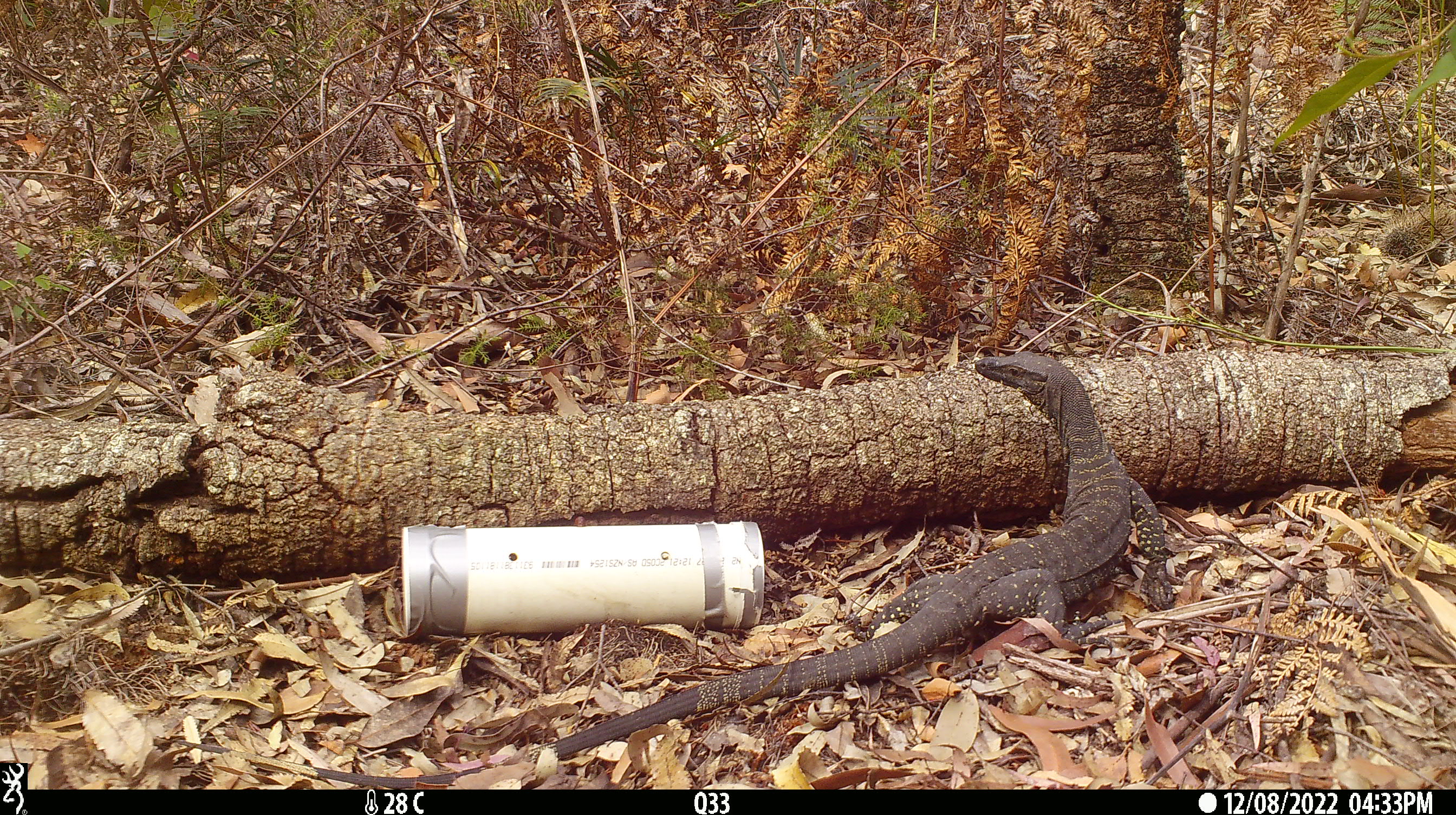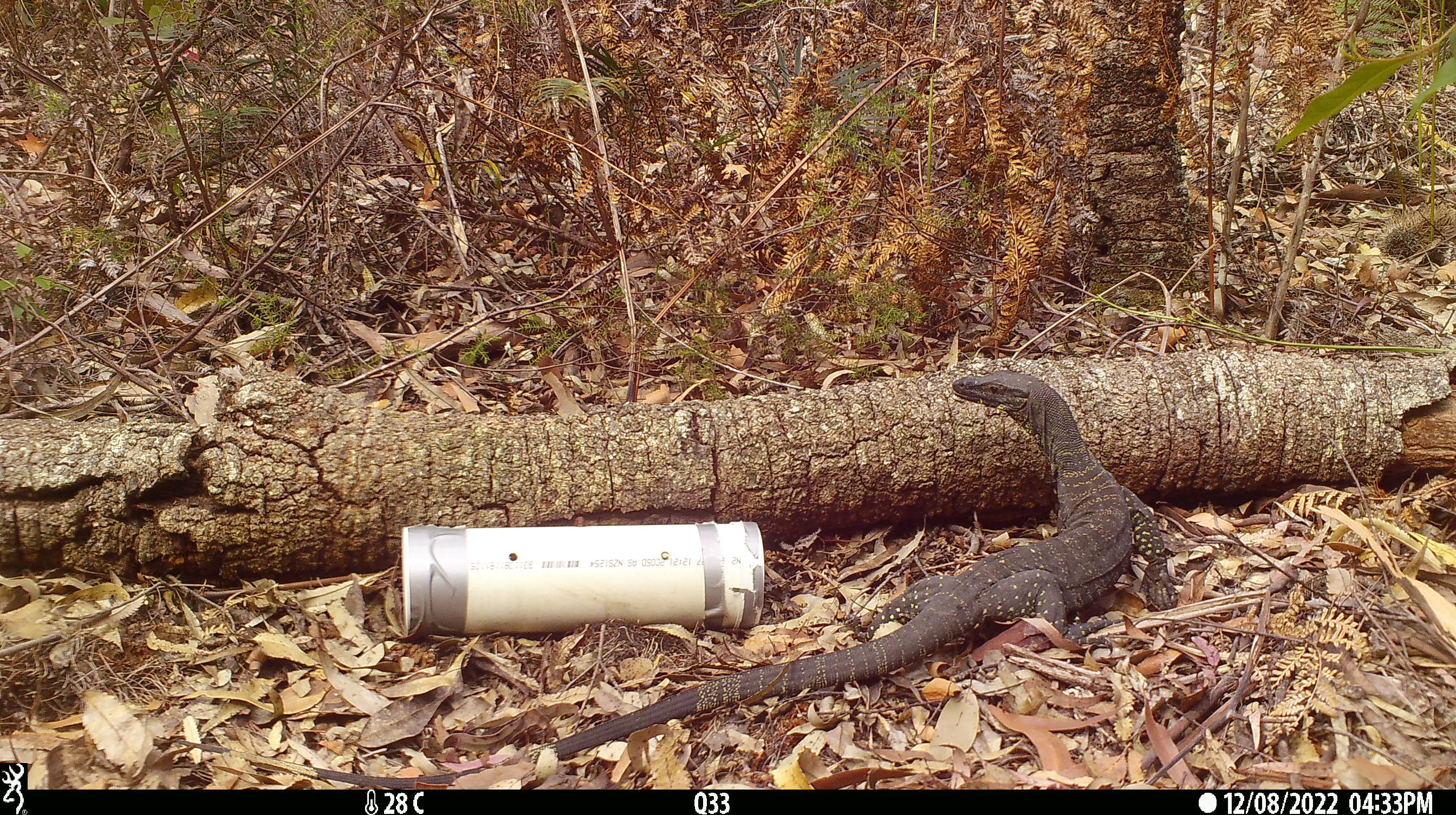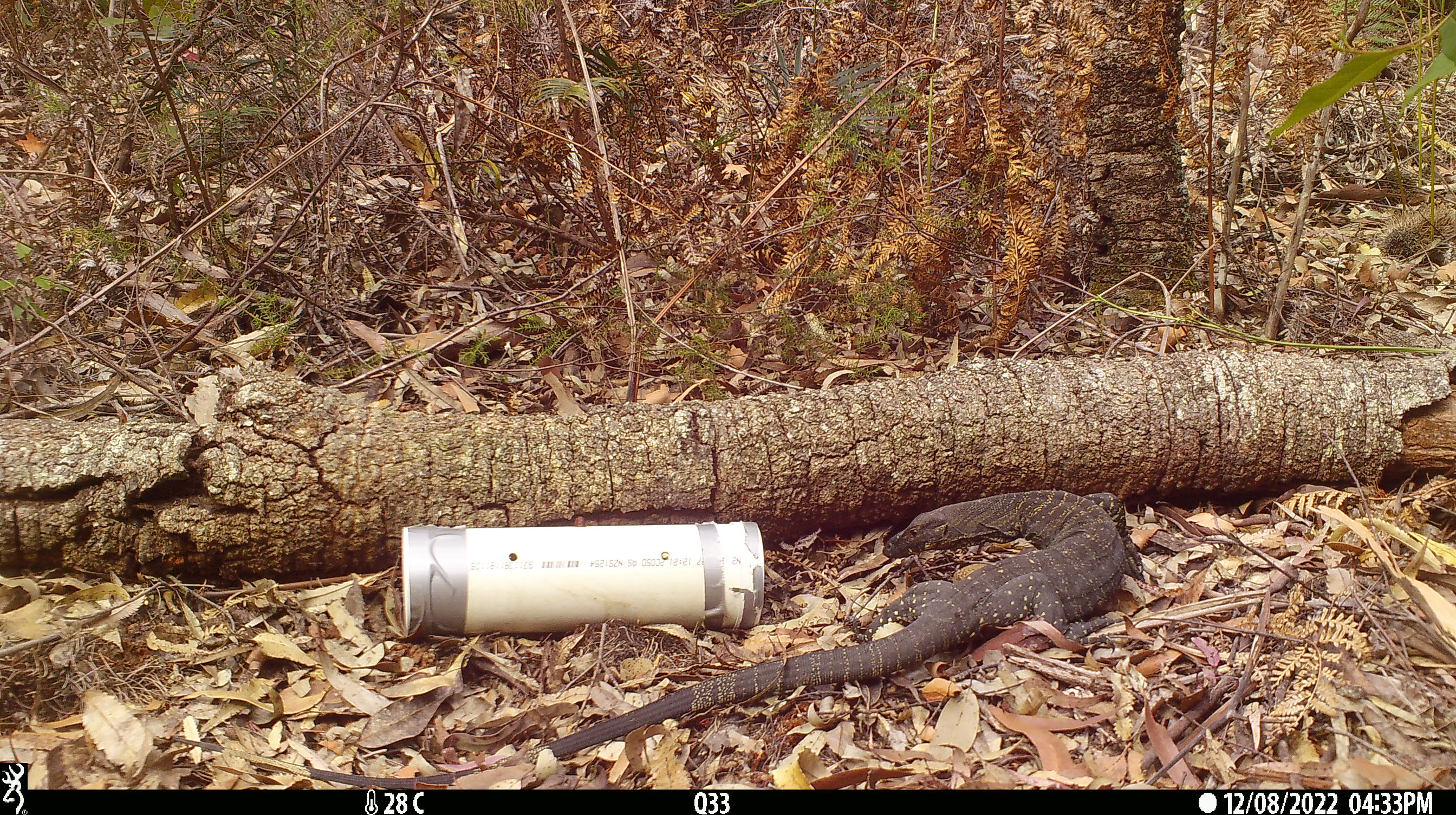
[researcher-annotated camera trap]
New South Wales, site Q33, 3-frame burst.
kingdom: Animalia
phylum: Chordata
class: Reptilia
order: Squamata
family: Varanidae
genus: Varanus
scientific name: Varanus varius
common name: lace monitor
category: goanna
Goanna (lace monitor) (Varanus varius).